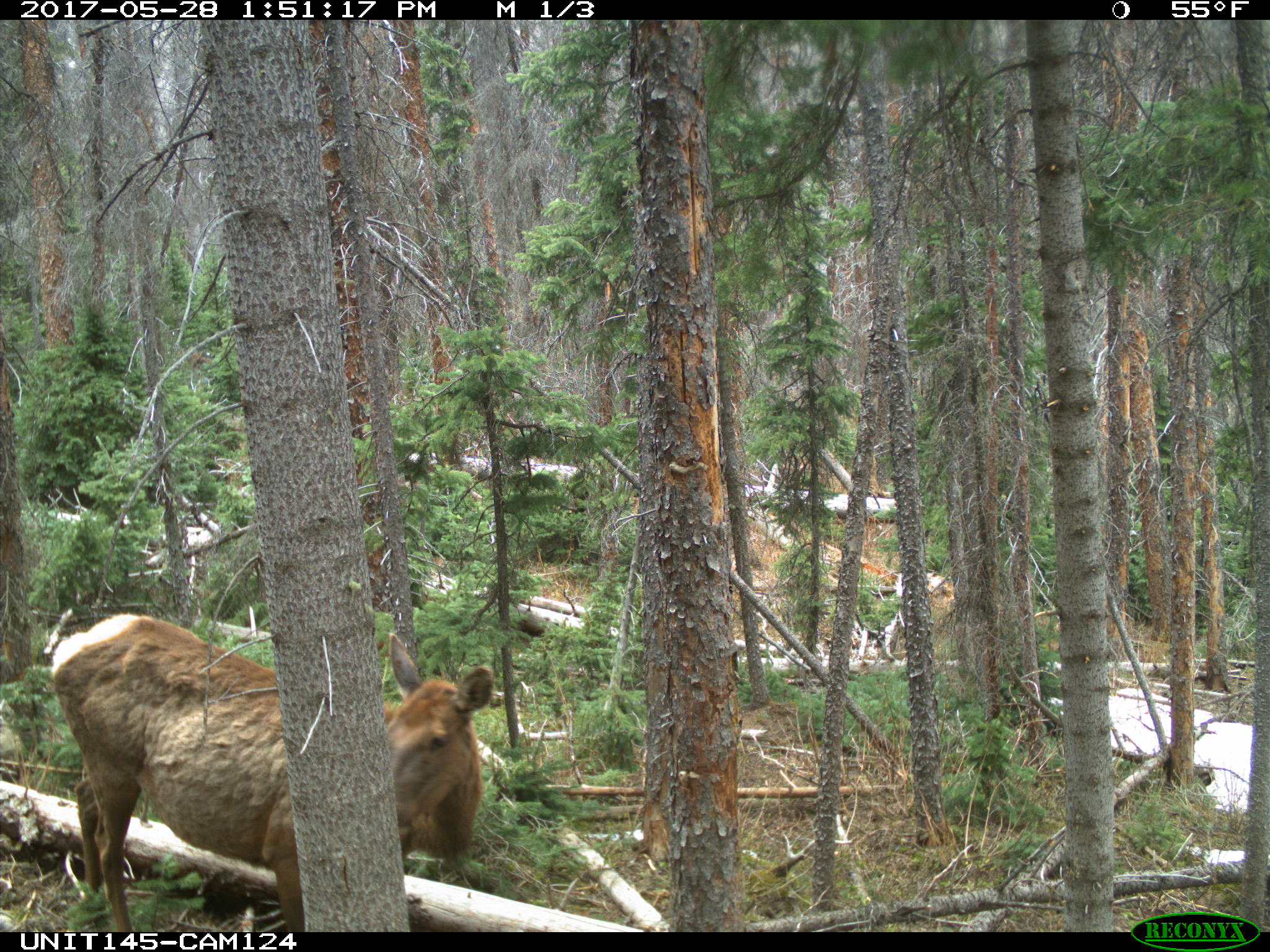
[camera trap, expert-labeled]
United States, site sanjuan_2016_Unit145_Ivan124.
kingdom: Animalia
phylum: Chordata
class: Mammalia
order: Artiodactyla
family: Cervidae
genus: Cervus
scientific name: Cervus elaphus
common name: red deer